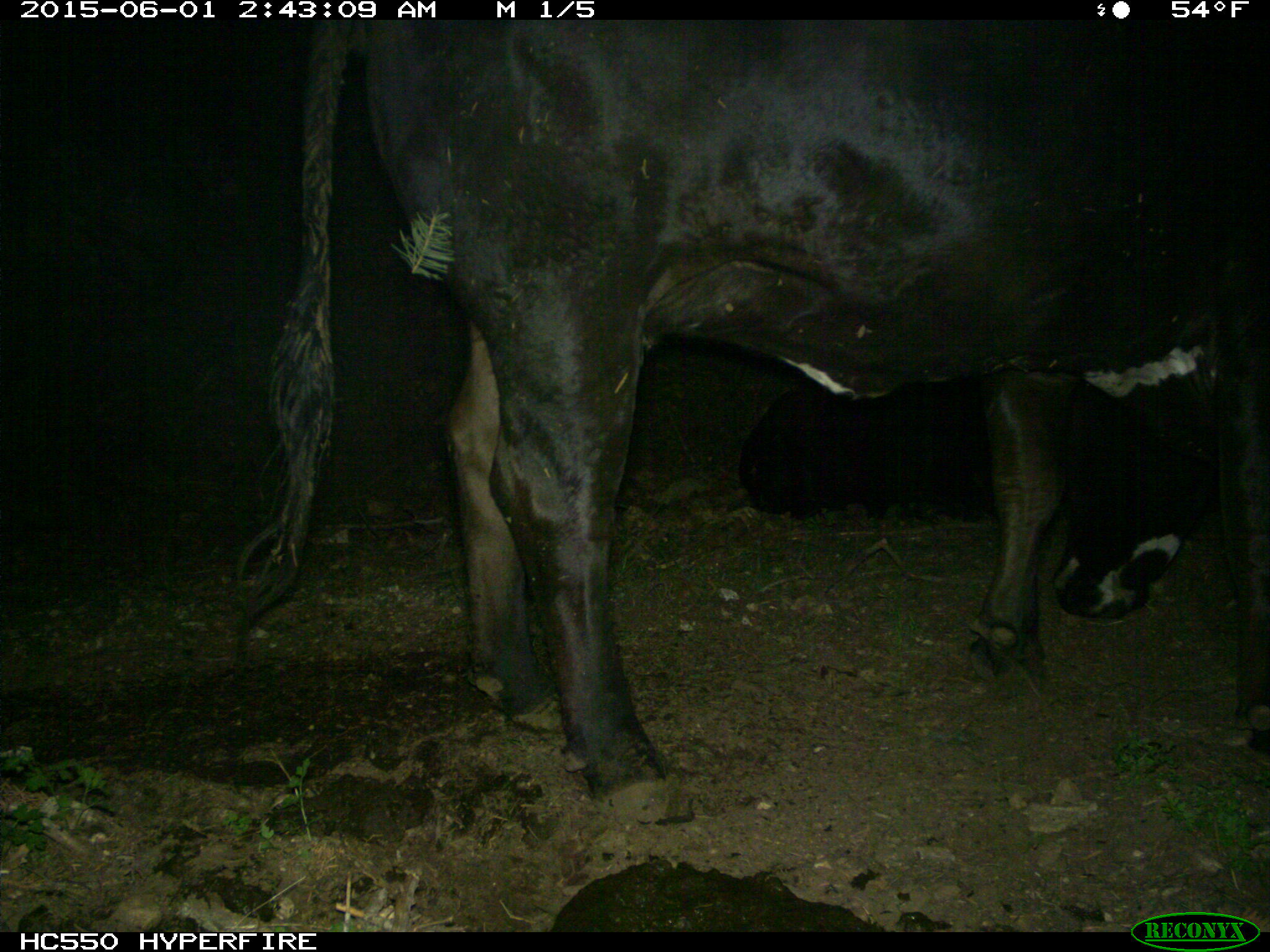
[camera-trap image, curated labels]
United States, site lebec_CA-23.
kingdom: Animalia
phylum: Chordata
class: Mammalia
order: Artiodactyla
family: Bovidae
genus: Bos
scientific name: Bos taurus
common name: domestic cow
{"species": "Bos taurus (domestic cow)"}